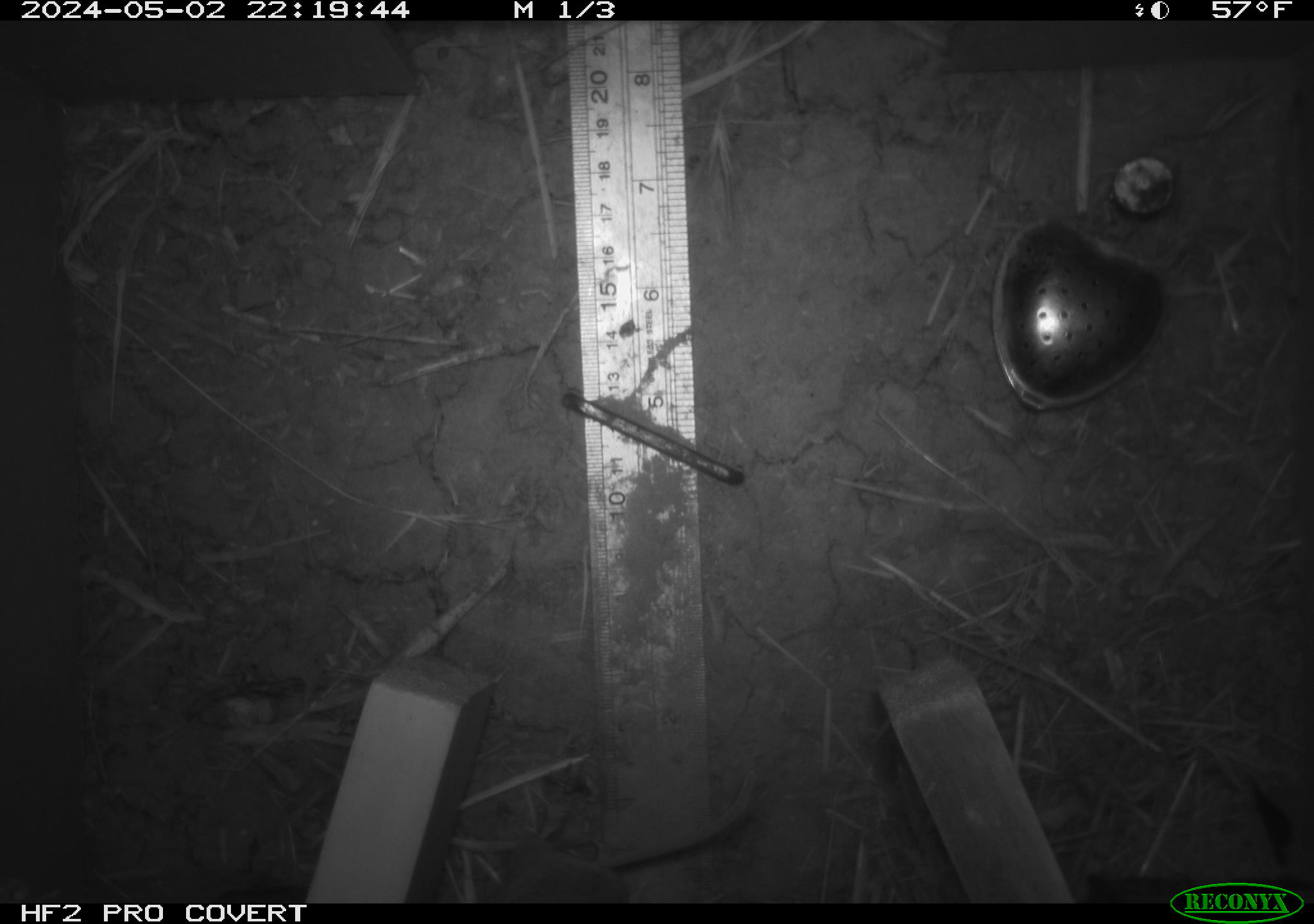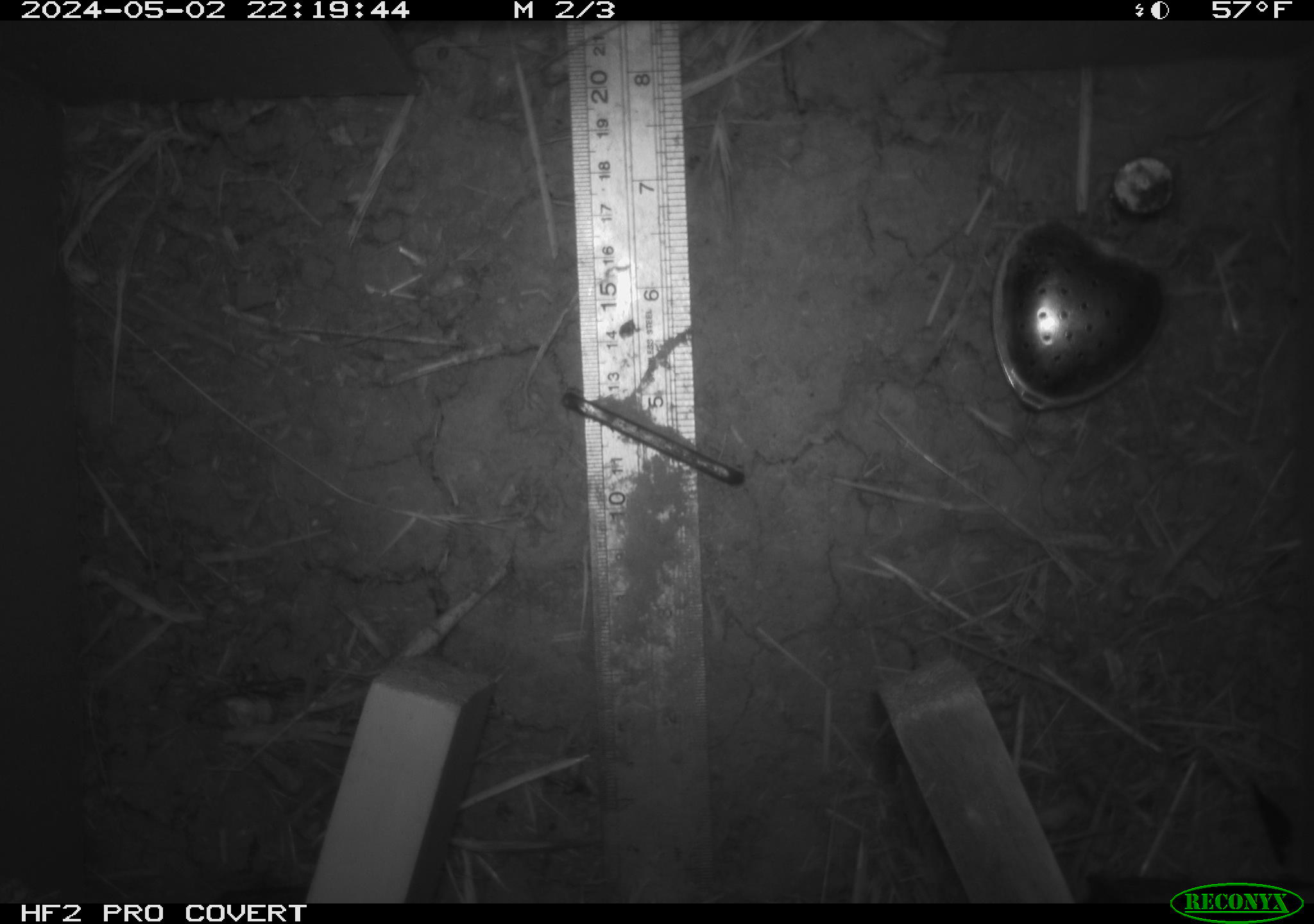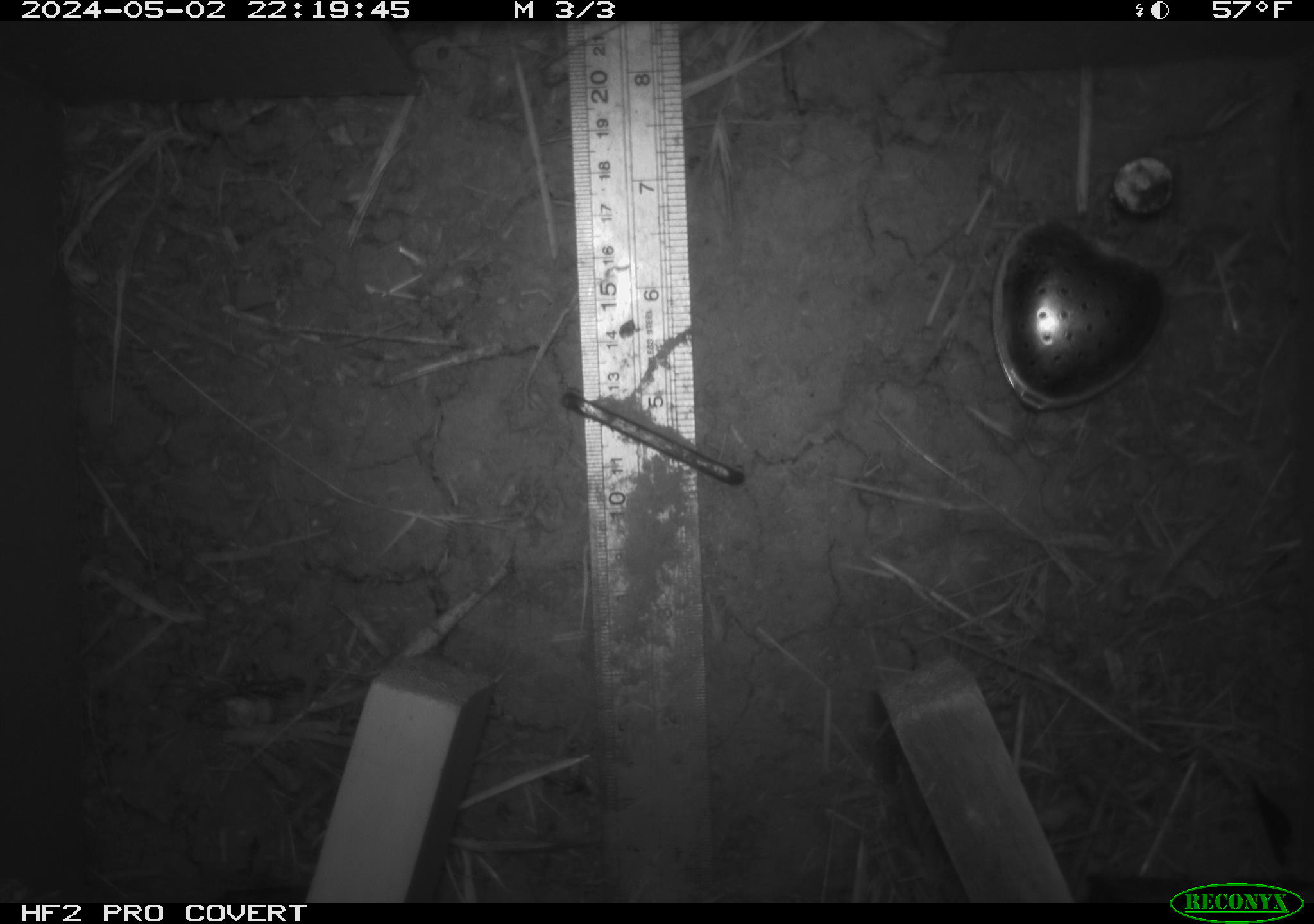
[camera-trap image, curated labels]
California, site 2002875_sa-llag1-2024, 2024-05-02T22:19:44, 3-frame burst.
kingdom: Animalia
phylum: Chordata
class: Mammalia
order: Rodentia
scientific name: Rodentia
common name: mouse species